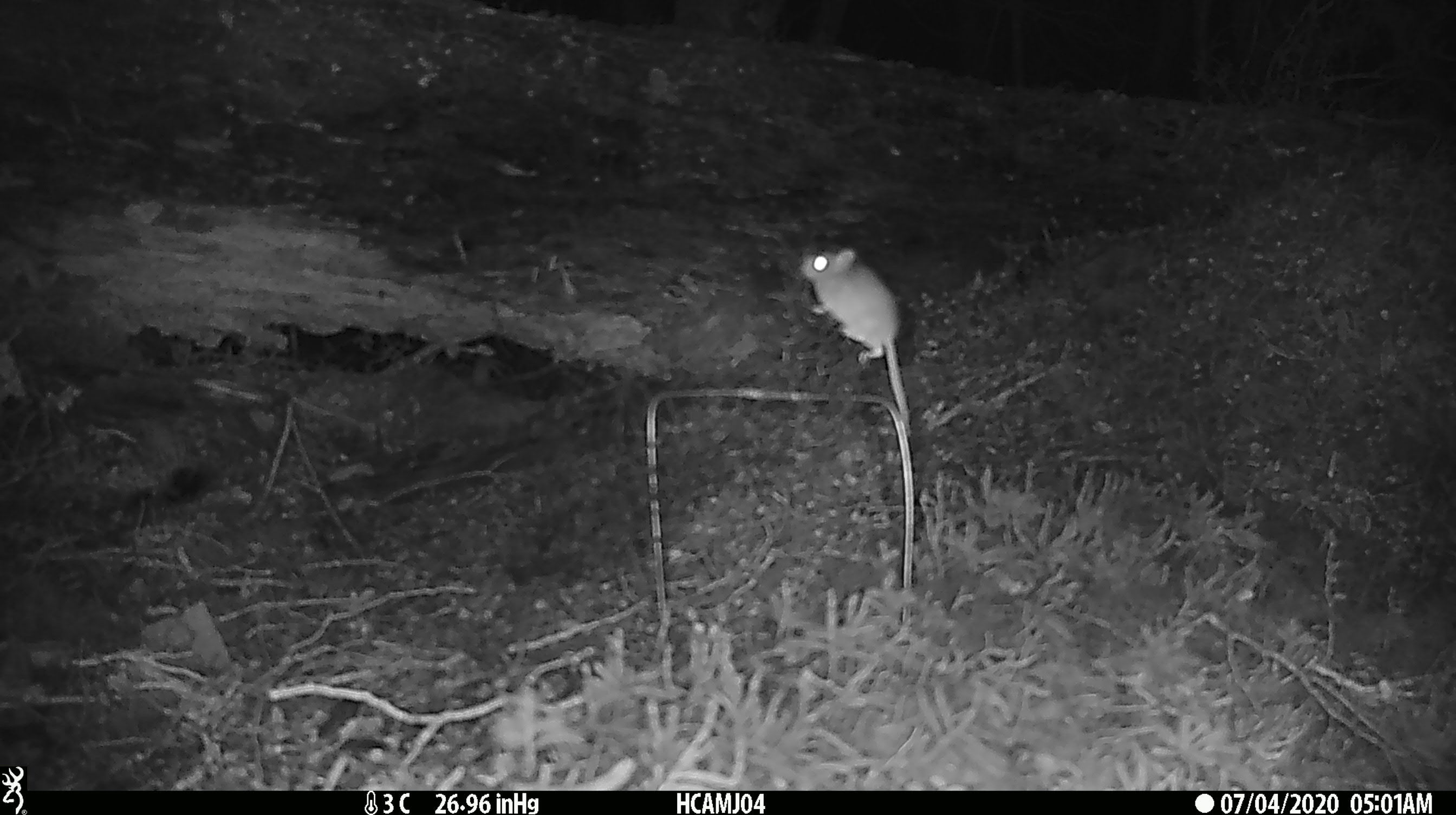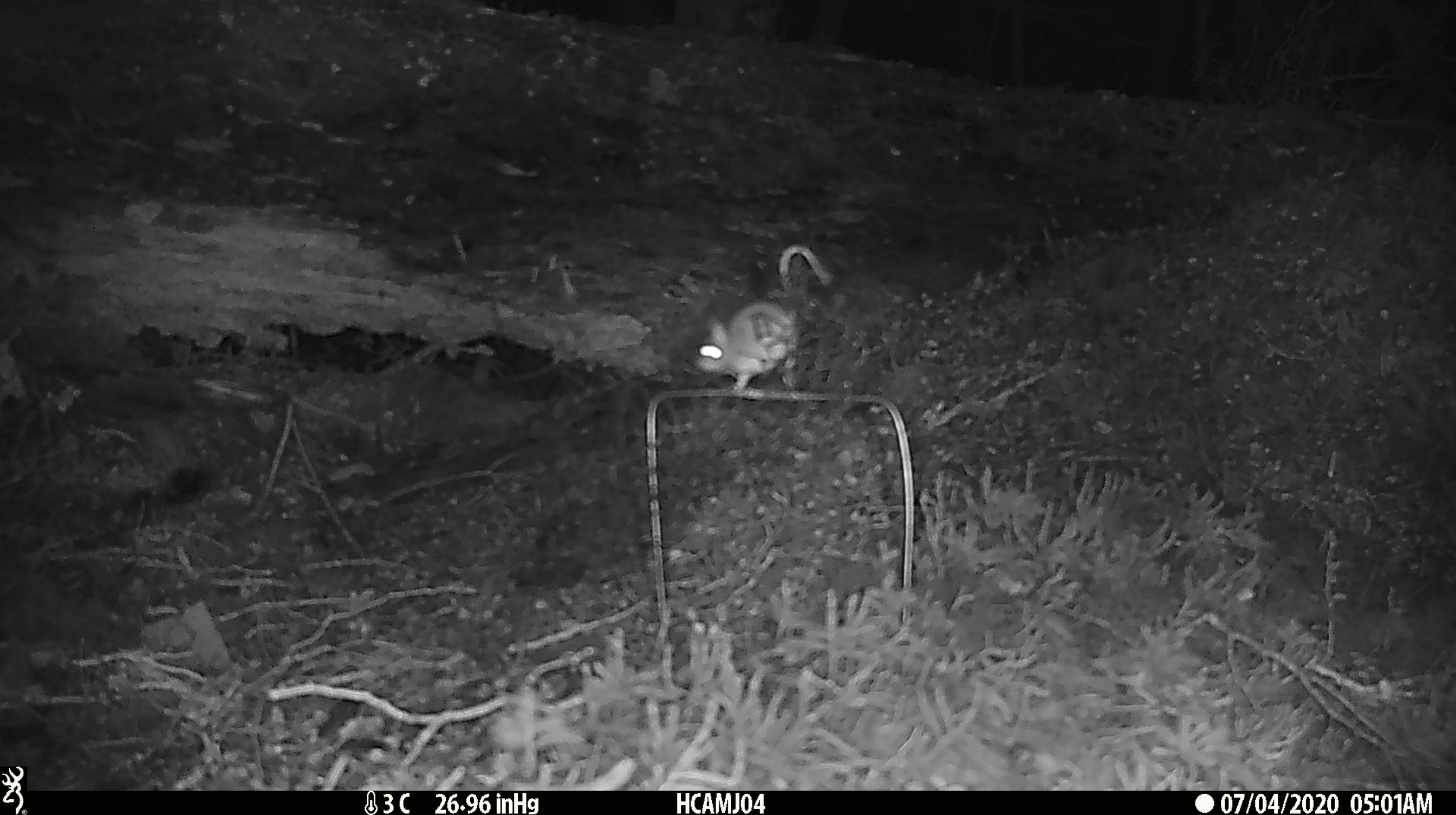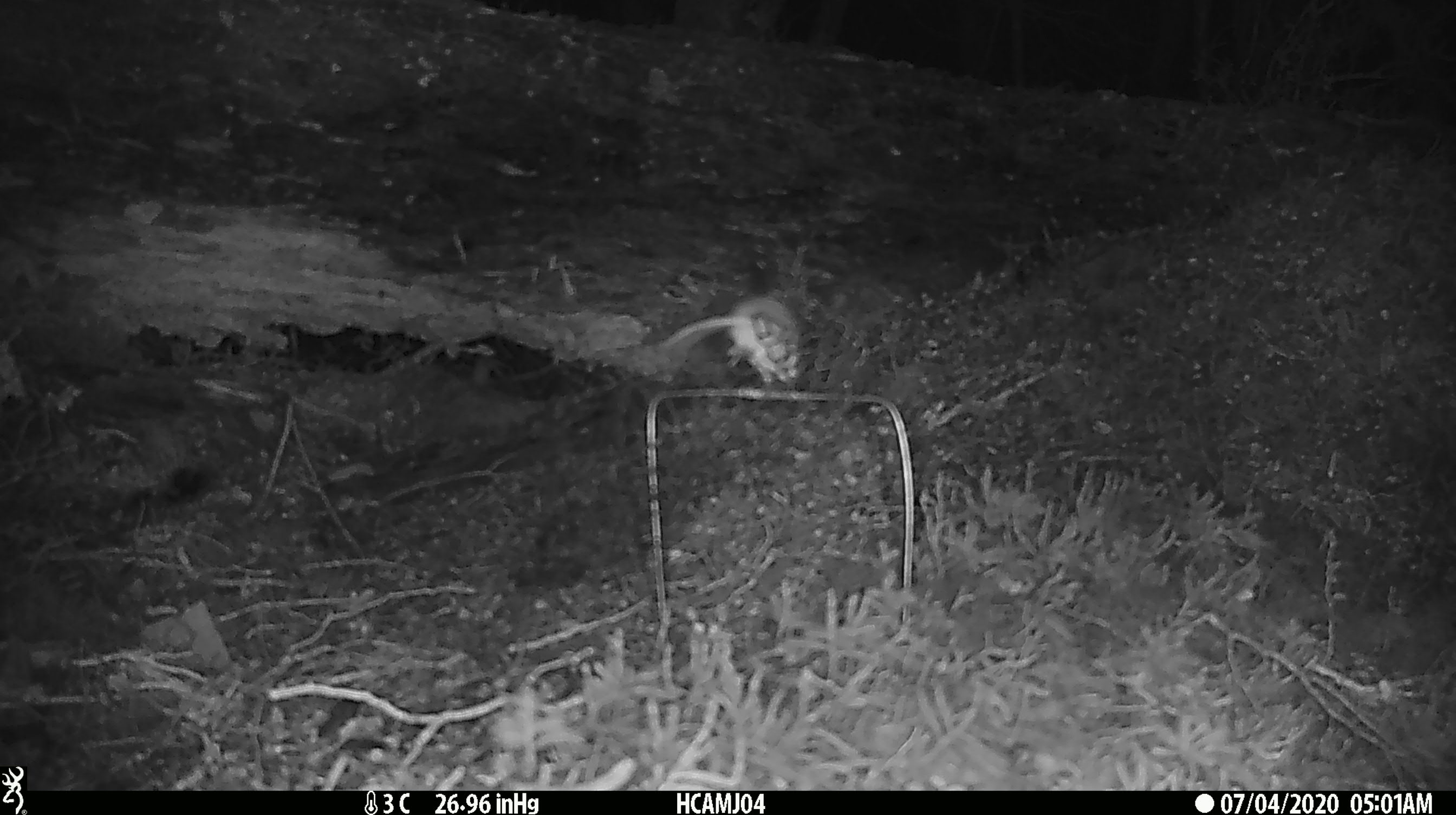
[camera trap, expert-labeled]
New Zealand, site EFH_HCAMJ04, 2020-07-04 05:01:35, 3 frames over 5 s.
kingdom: Animalia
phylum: Chordata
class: Mammalia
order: Rodentia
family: Muridae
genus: Mus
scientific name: Mus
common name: mouse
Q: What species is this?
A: Mouse (Mus).